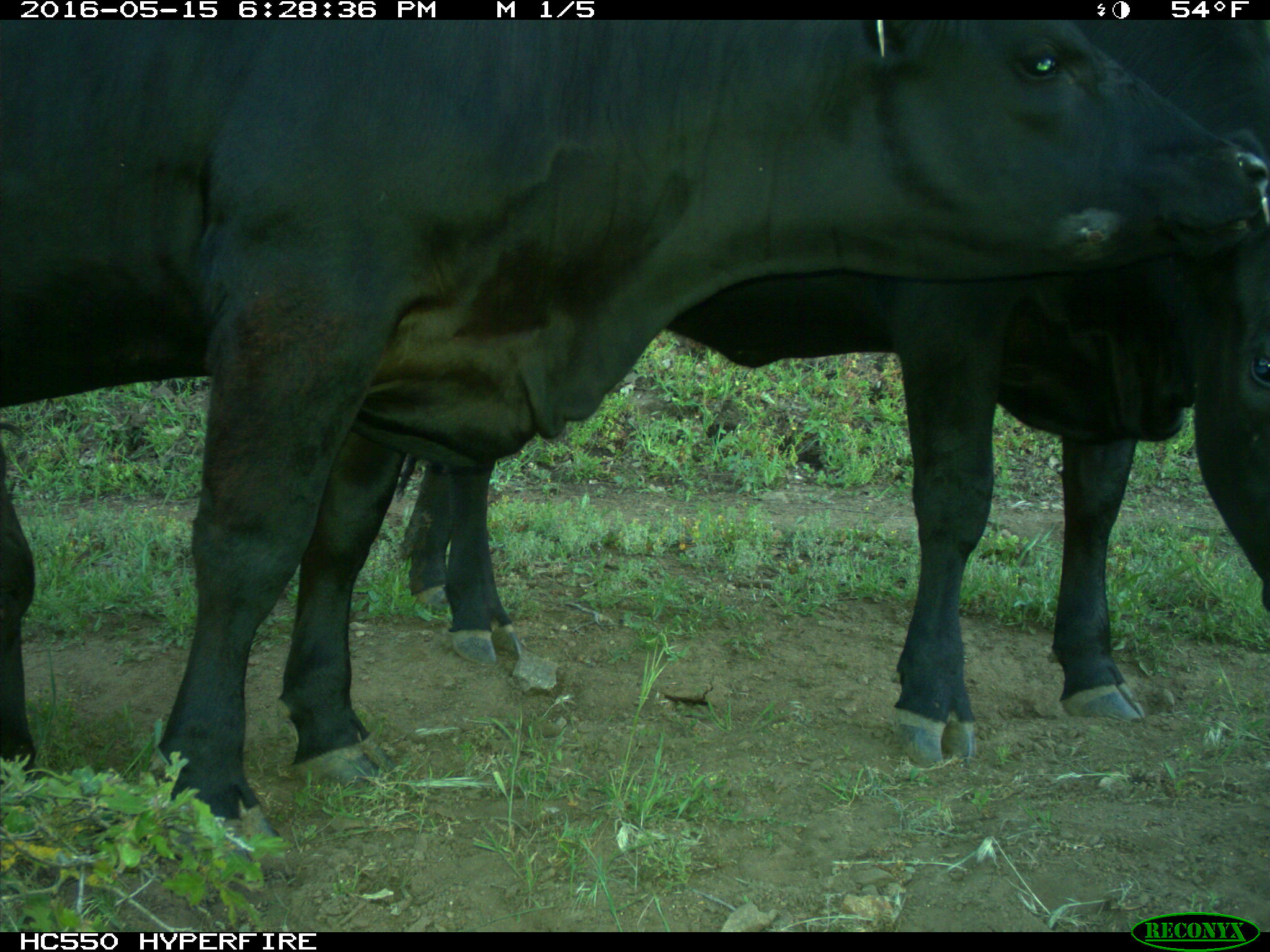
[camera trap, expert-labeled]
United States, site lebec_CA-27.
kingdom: Animalia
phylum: Chordata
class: Mammalia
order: Artiodactyla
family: Bovidae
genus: Bos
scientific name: Bos taurus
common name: domestic cow